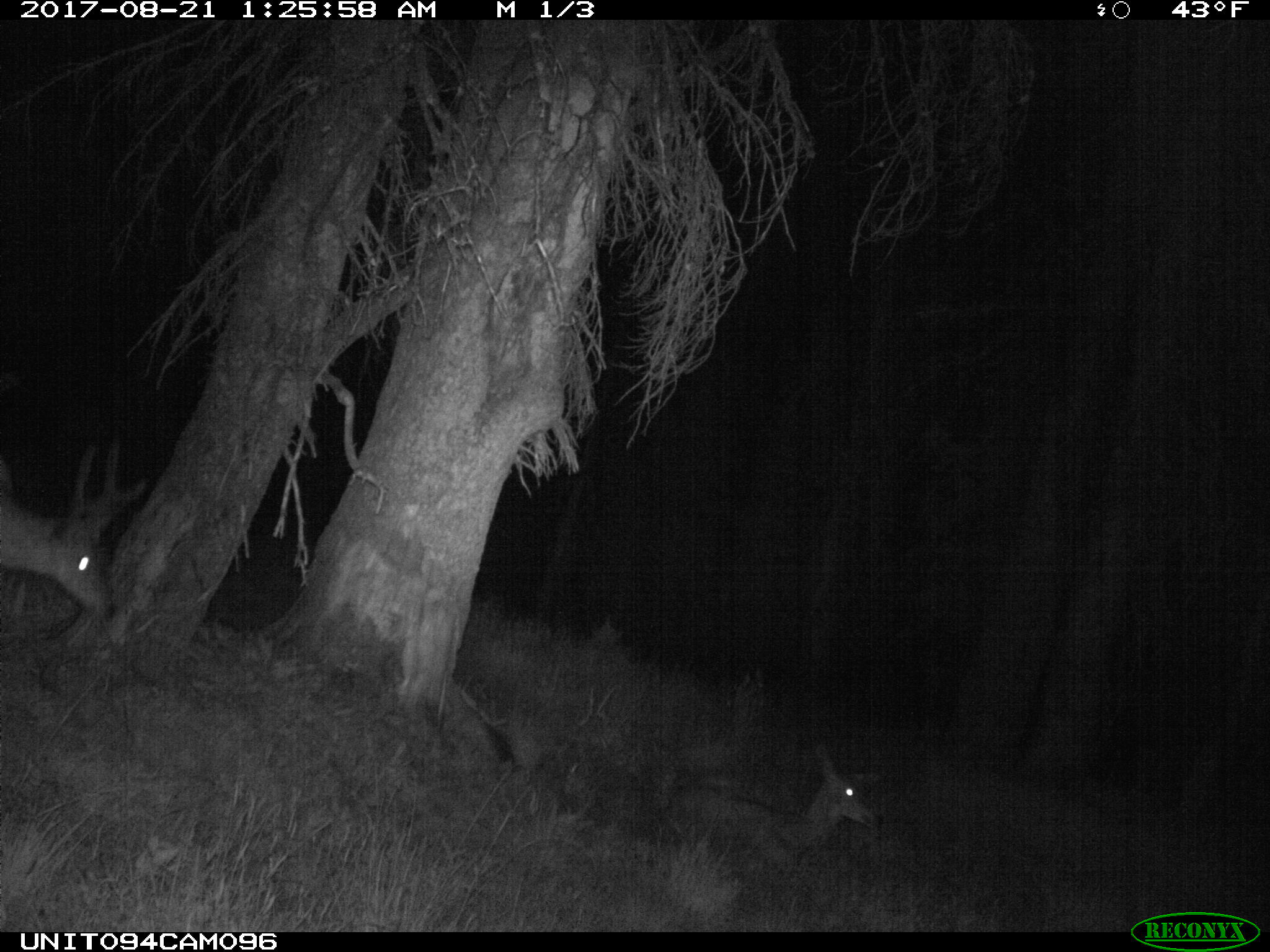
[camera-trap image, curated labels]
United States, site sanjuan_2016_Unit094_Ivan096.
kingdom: Animalia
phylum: Chordata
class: Mammalia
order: Artiodactyla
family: Cervidae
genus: Odocoileus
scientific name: Odocoileus hemionus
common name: mule deer